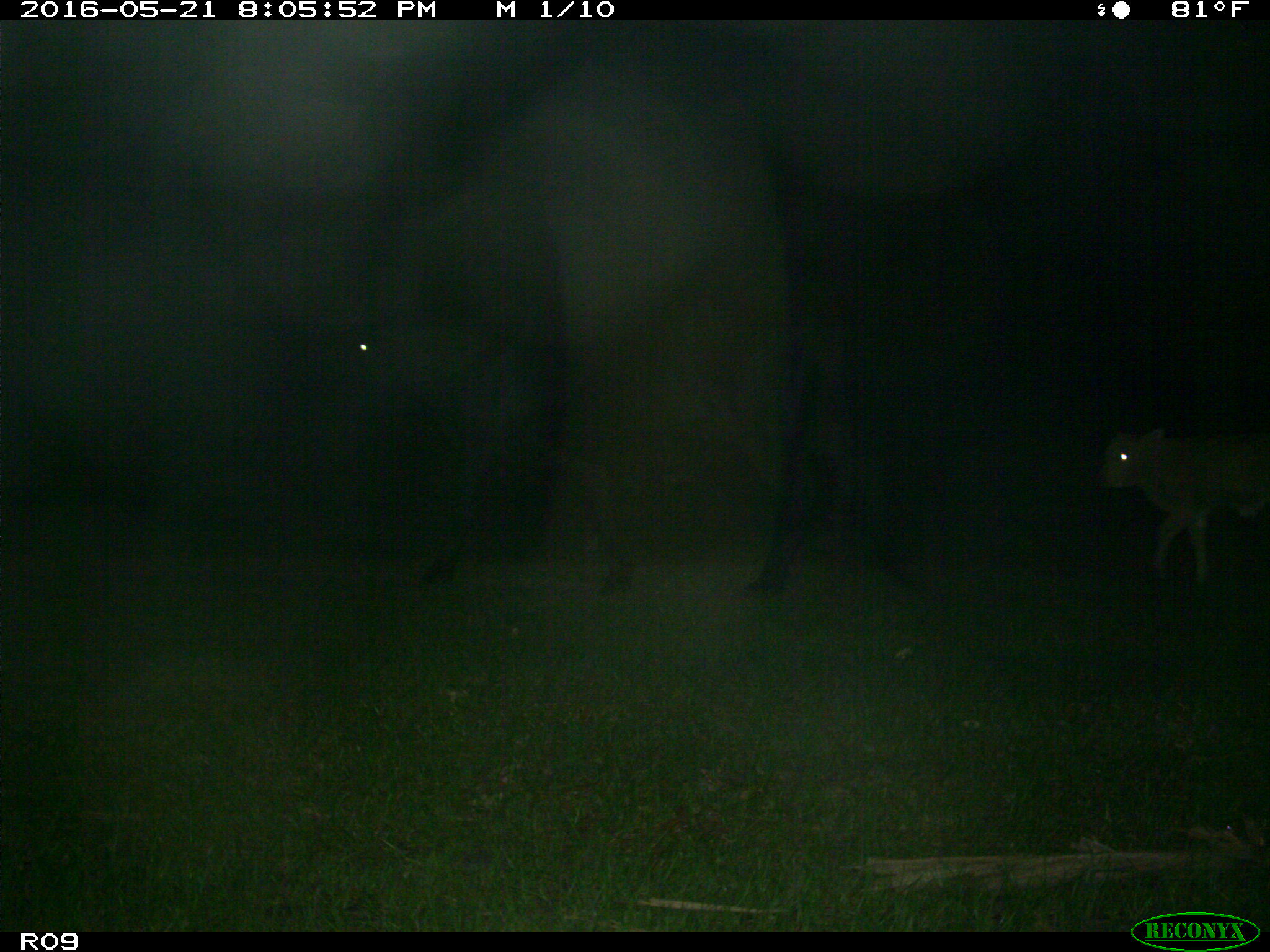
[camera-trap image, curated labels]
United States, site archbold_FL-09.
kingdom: Animalia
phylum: Chordata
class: Mammalia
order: Artiodactyla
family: Bovidae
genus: Bos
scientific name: Bos taurus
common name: domestic cow